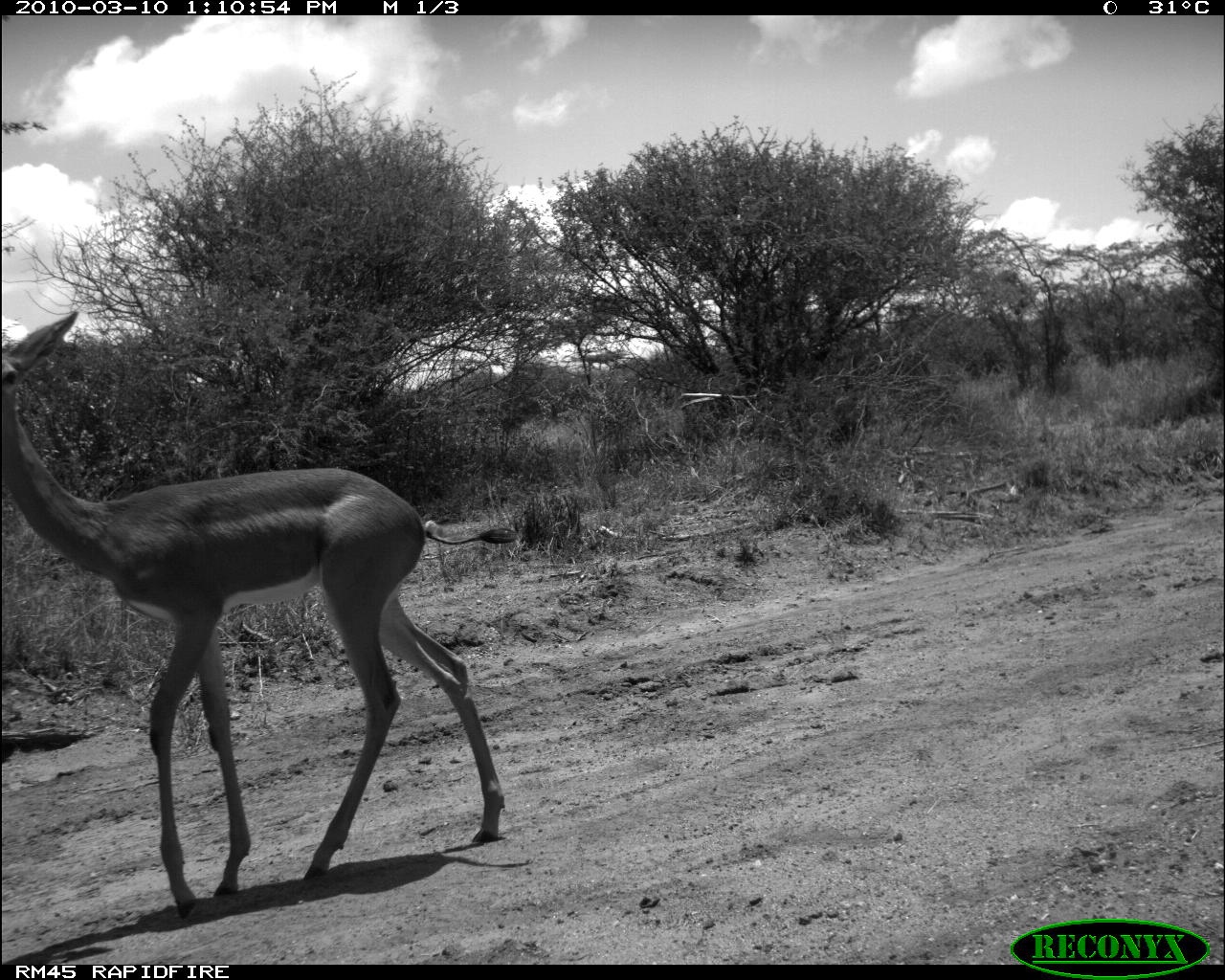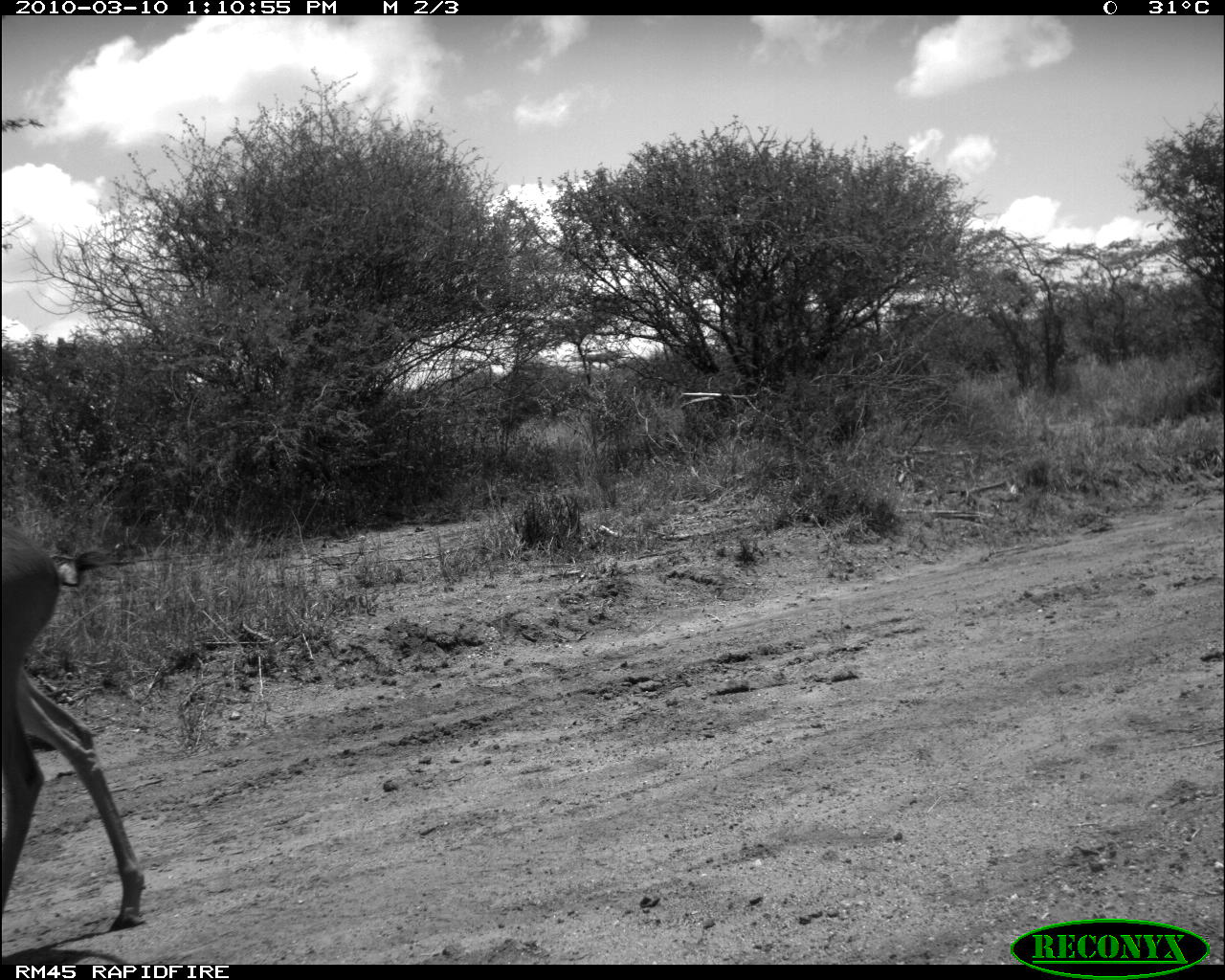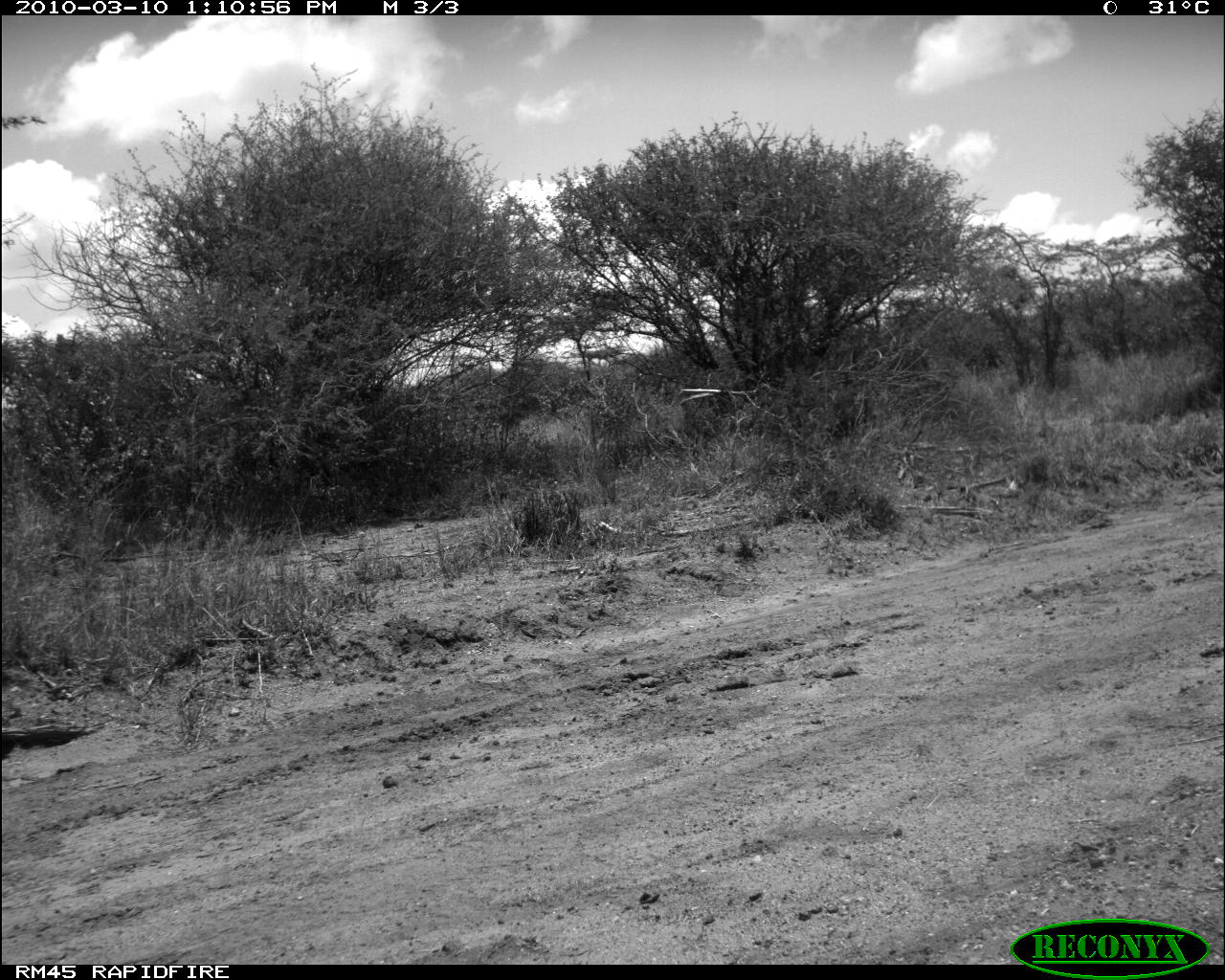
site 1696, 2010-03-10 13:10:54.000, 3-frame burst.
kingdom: Animalia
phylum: Chordata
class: Mammalia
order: Artiodactyla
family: Bovidae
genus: Litocranius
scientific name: Litocranius walleri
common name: gerenuk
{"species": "Litocranius walleri (gerenuk)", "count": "1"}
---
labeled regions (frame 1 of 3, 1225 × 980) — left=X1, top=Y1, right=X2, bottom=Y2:
litocranius walleri: left=0, top=307, right=522, bottom=908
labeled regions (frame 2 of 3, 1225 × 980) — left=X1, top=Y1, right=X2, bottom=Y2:
litocranius walleri: left=0, top=520, right=149, bottom=944